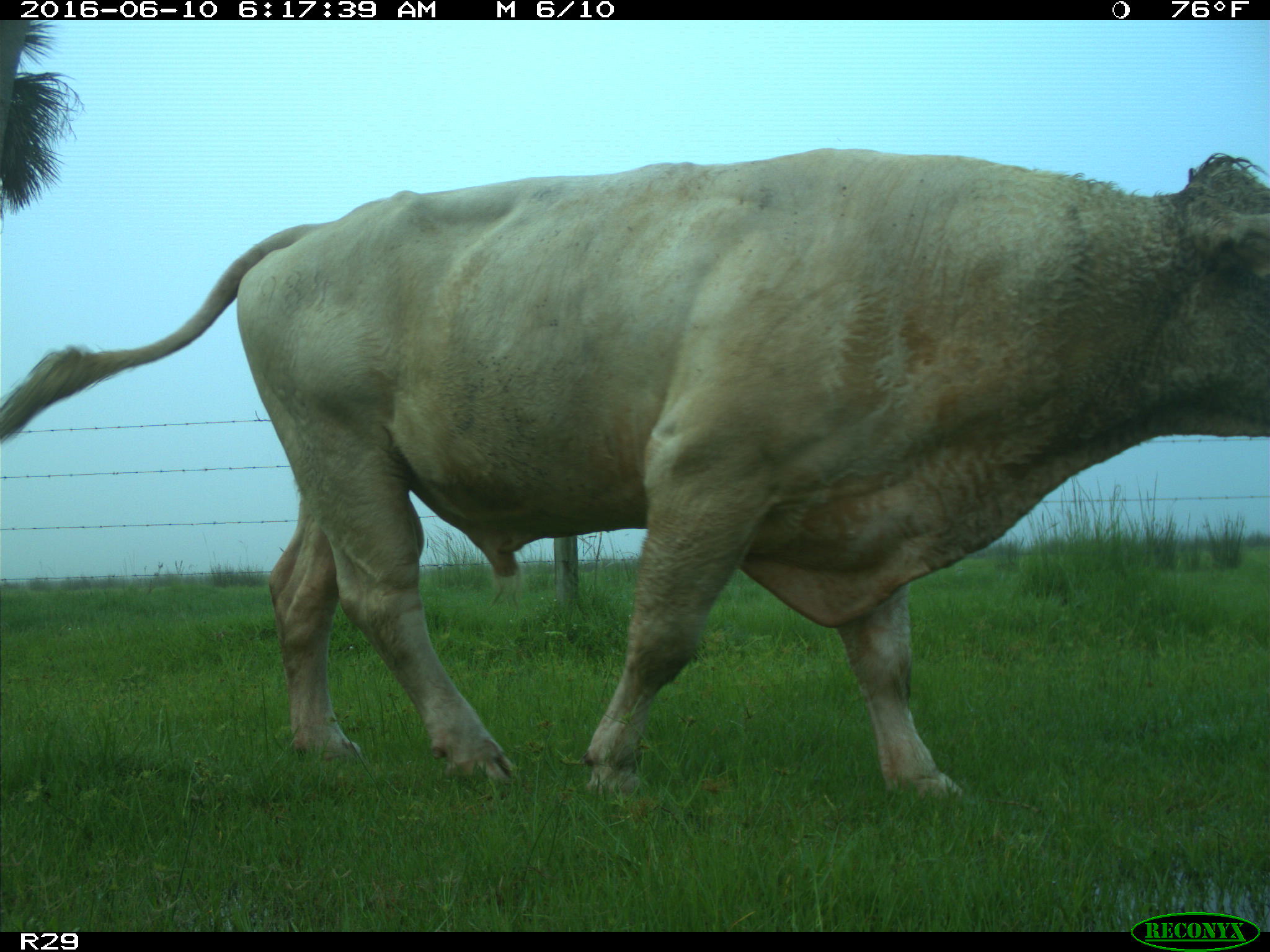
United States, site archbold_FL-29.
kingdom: Animalia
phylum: Chordata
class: Mammalia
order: Artiodactyla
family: Bovidae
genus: Bos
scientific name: Bos taurus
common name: domestic cow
Bos taurus (domestic cow).